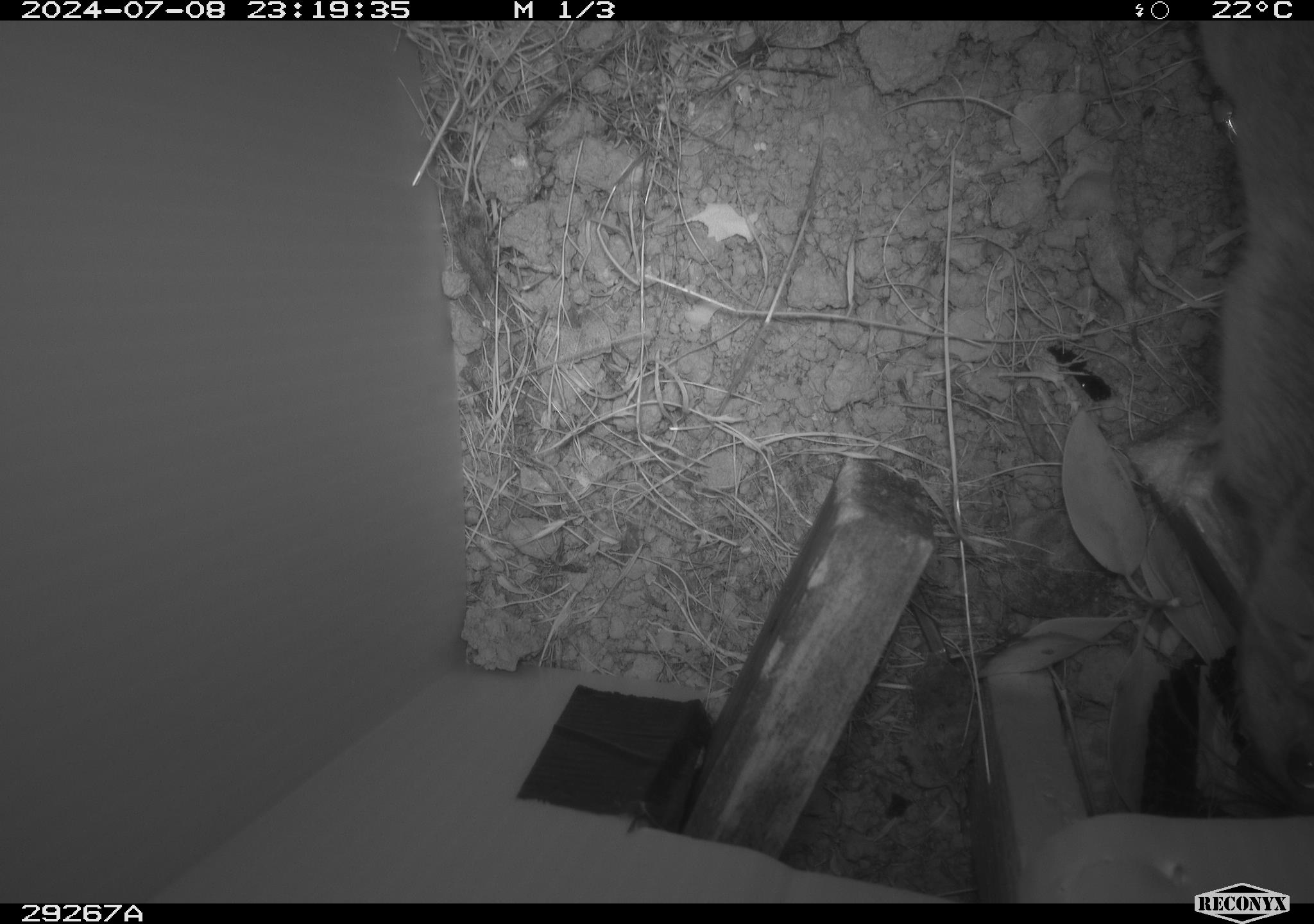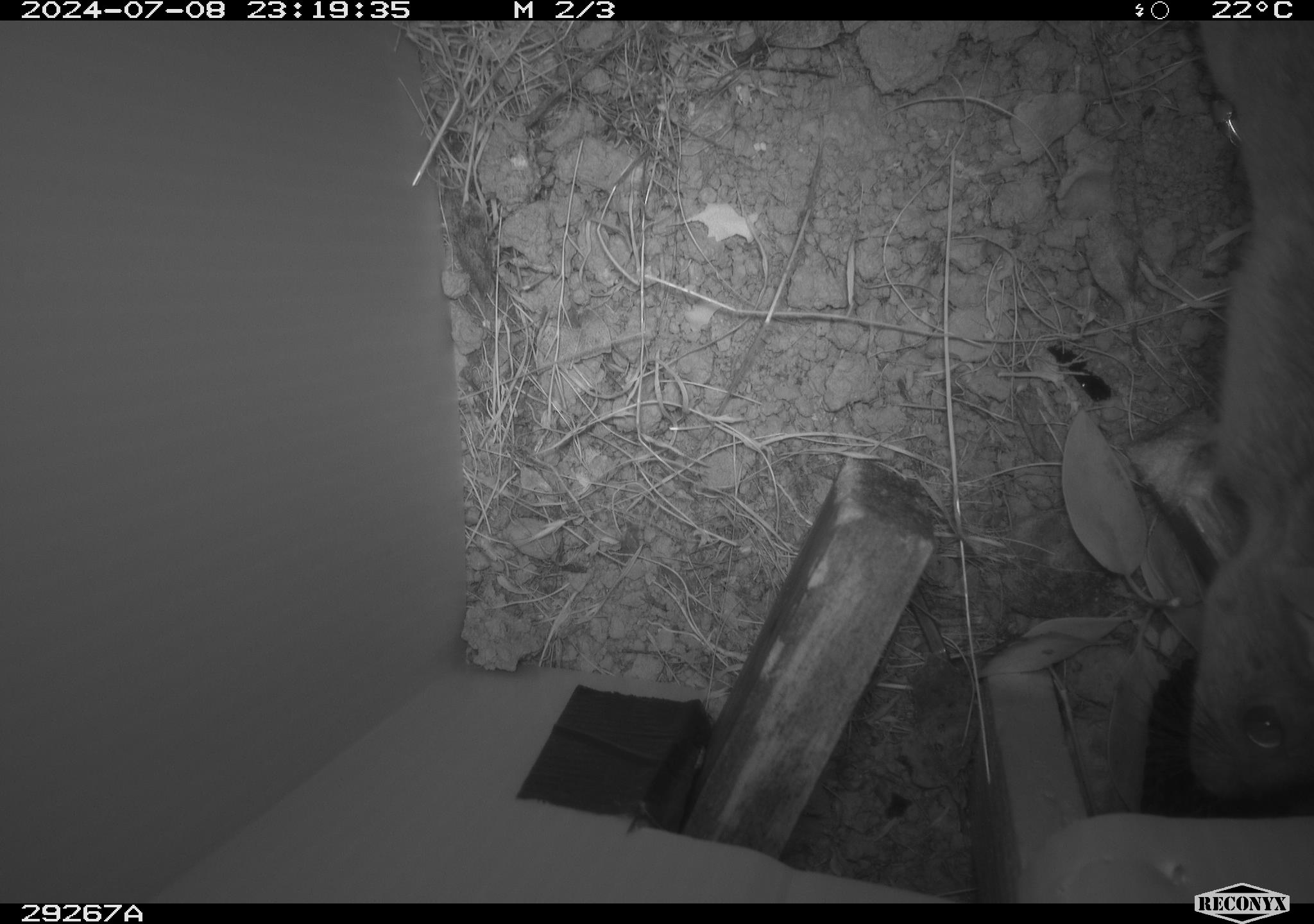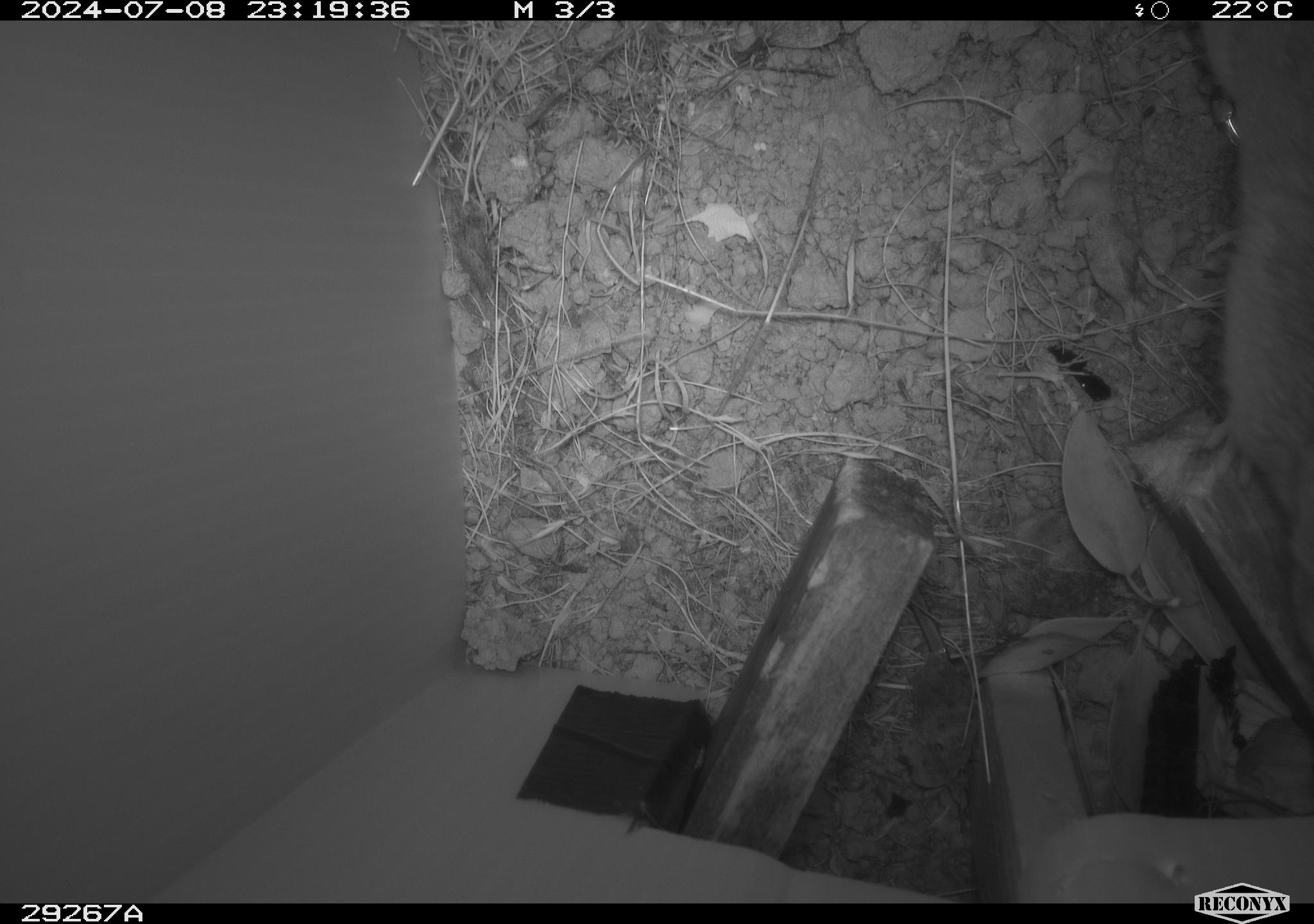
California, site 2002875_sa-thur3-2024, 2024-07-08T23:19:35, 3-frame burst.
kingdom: Animalia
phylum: Chordata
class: Mammalia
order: Rodentia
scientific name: Rodentia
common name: rodent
Rodent (Rodentia).